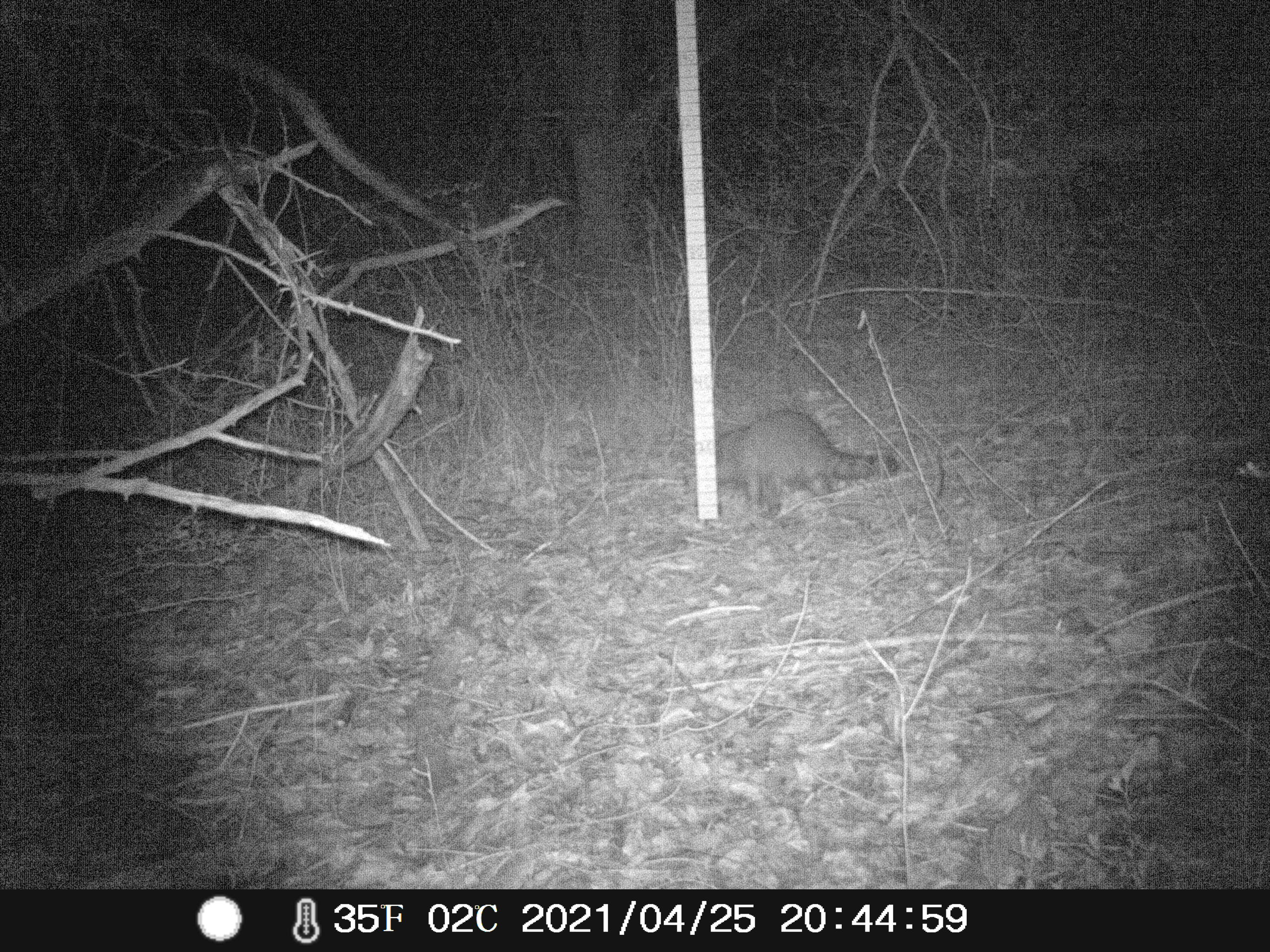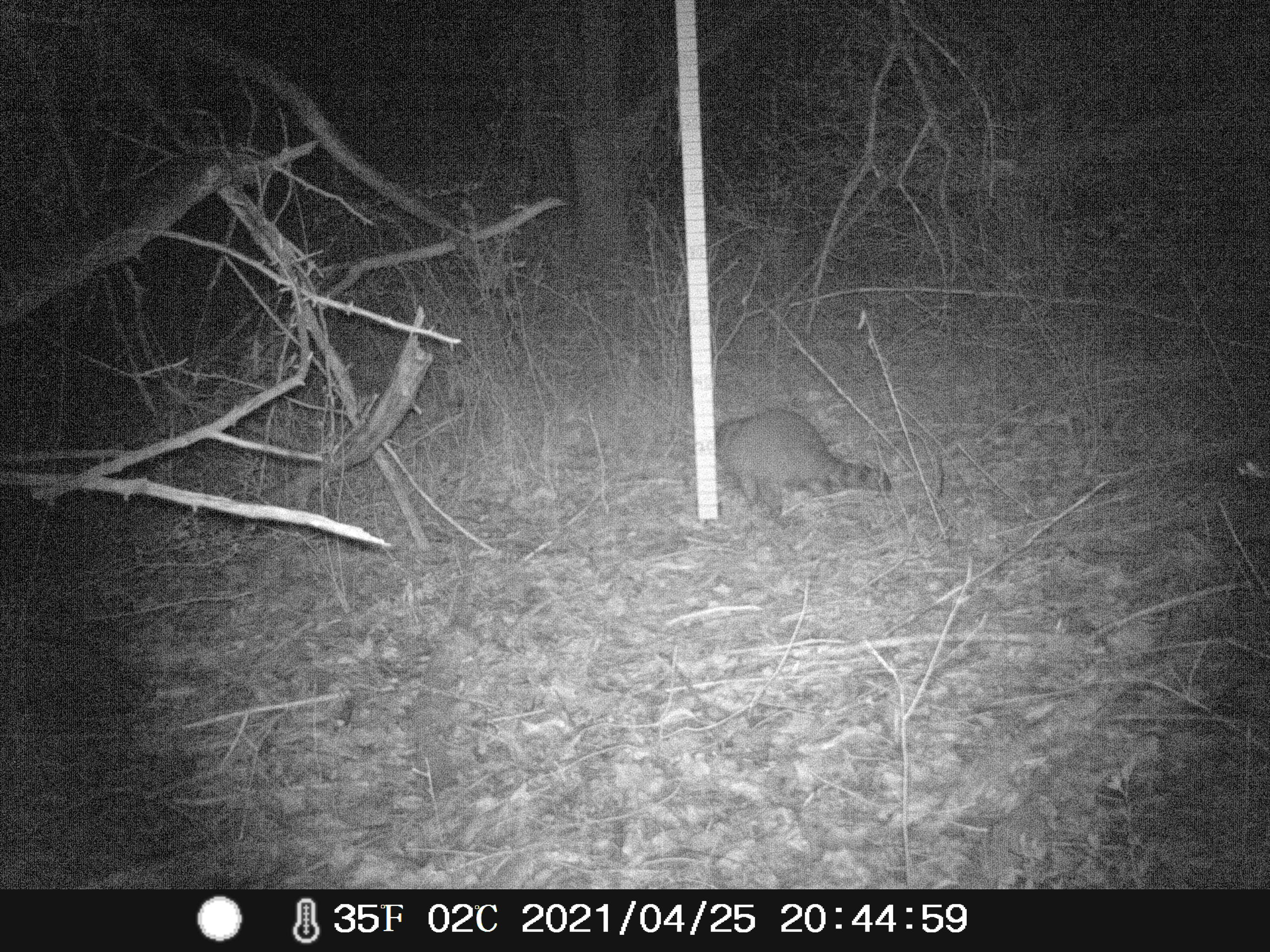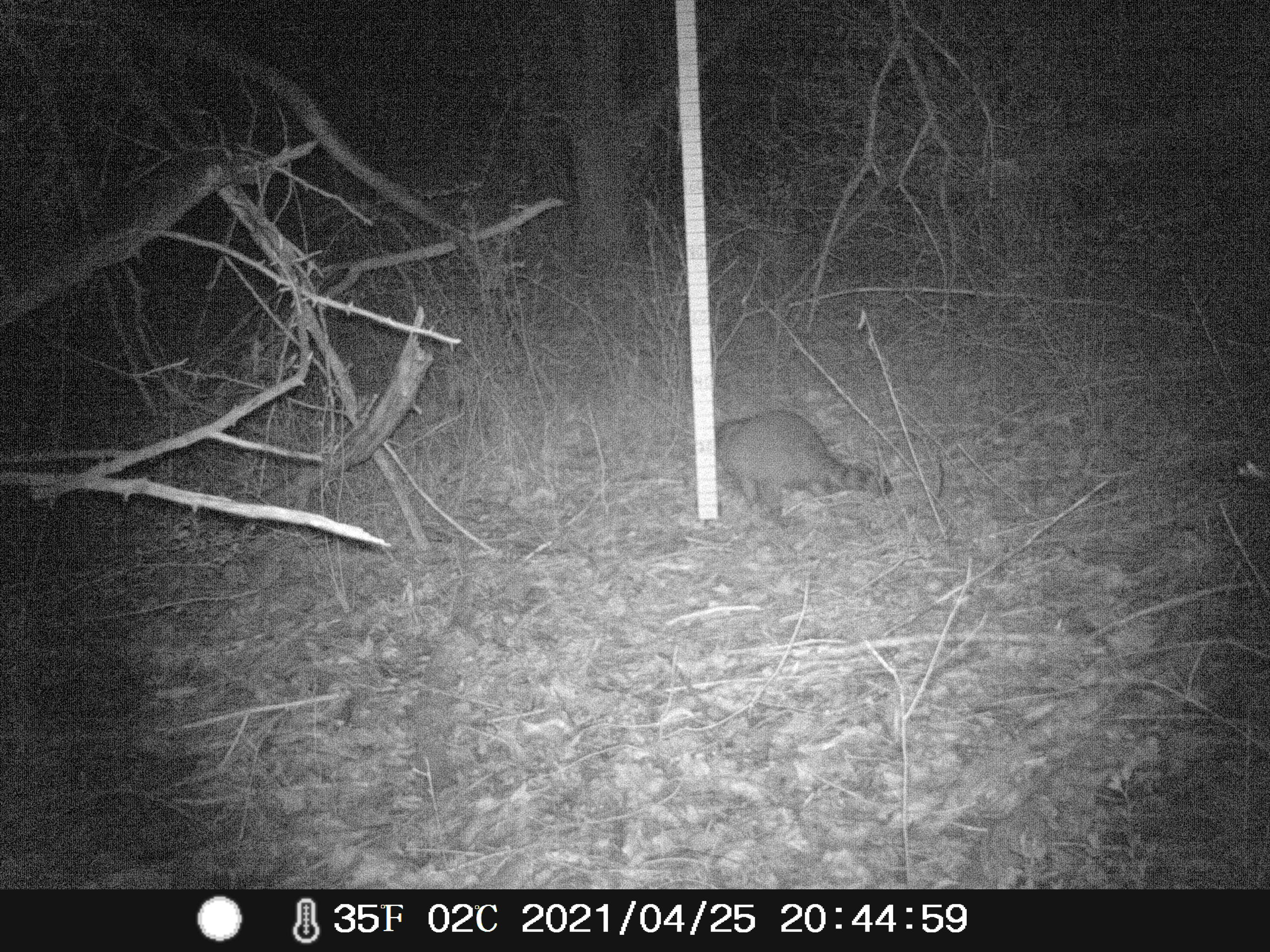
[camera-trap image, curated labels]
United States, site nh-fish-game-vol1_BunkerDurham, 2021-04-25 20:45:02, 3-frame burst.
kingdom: Animalia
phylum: Chordata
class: Mammalia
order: Carnivora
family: Procyonidae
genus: Procyon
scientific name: Procyon lotor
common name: raccoon